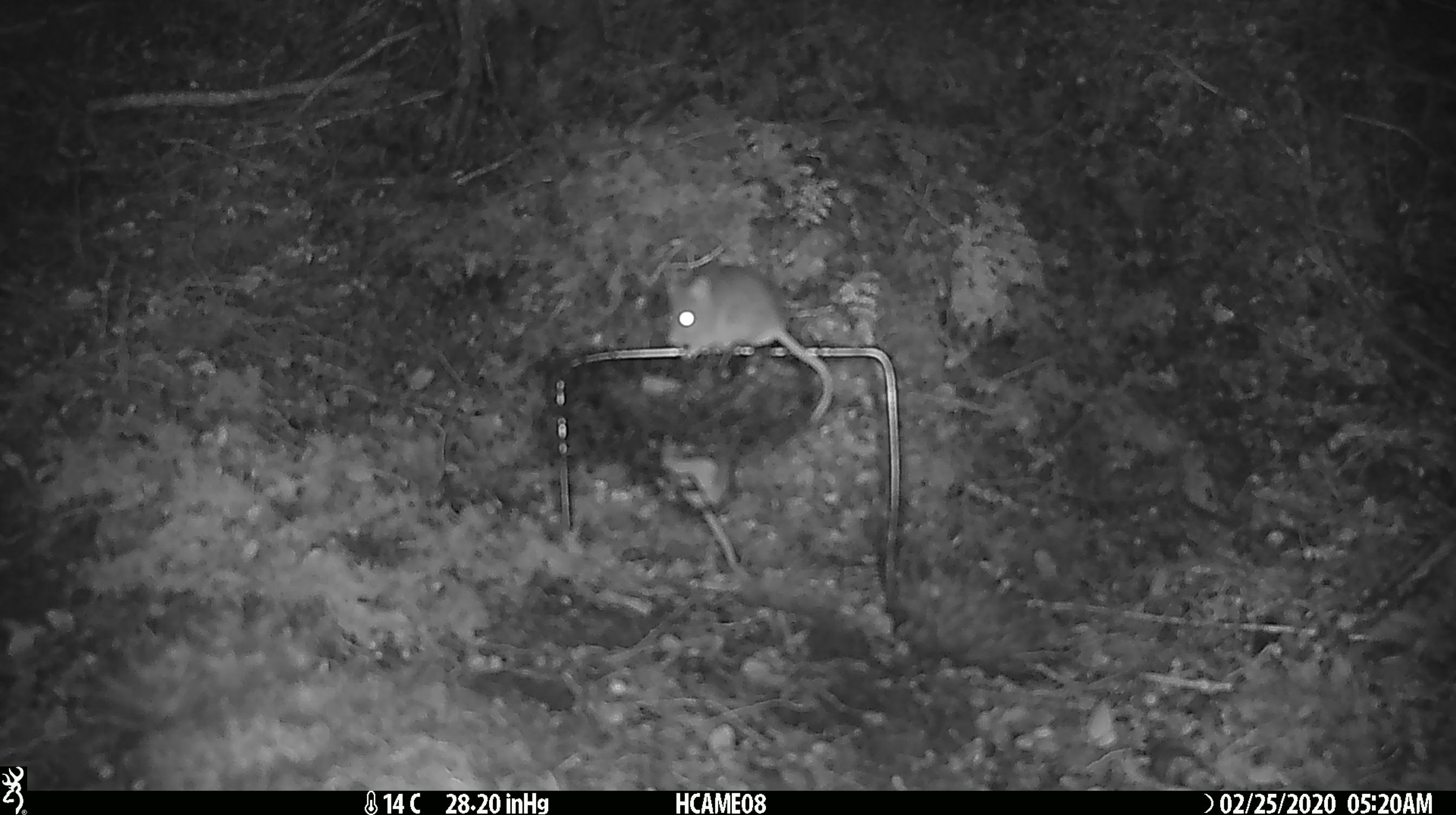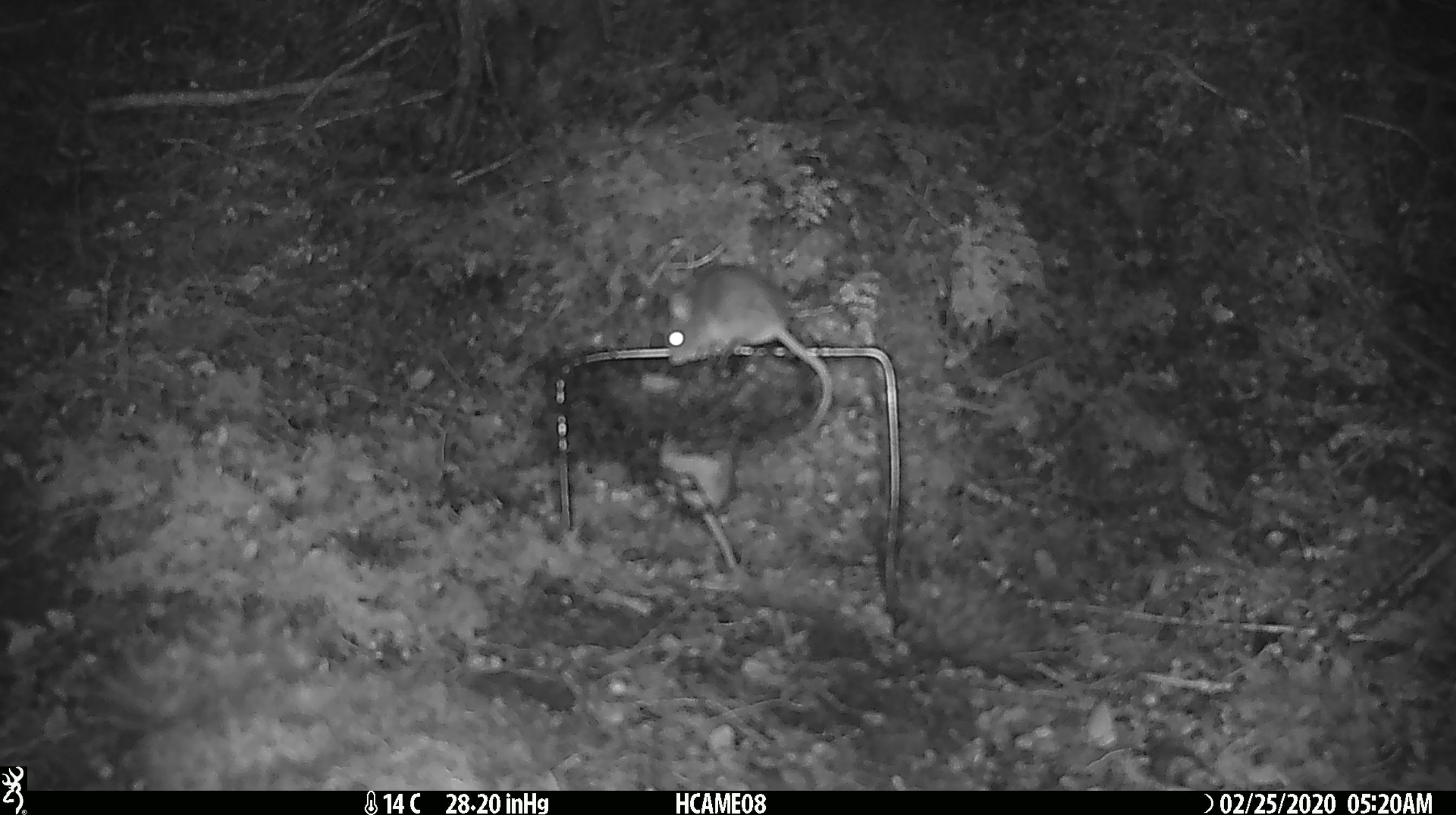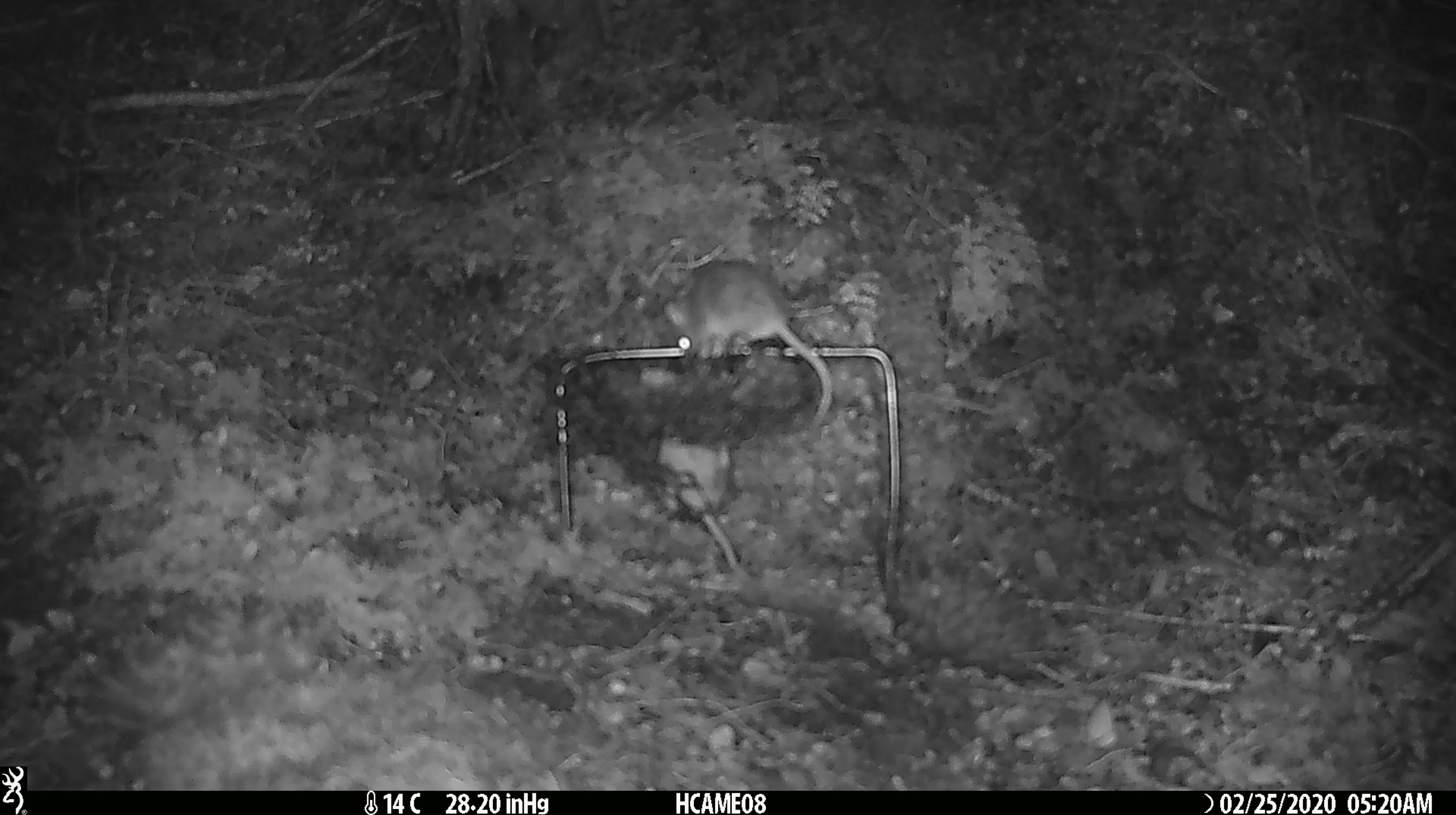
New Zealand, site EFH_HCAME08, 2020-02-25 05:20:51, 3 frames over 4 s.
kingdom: Animalia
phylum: Chordata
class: Mammalia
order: Rodentia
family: Muridae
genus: Mus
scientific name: Mus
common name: mouse